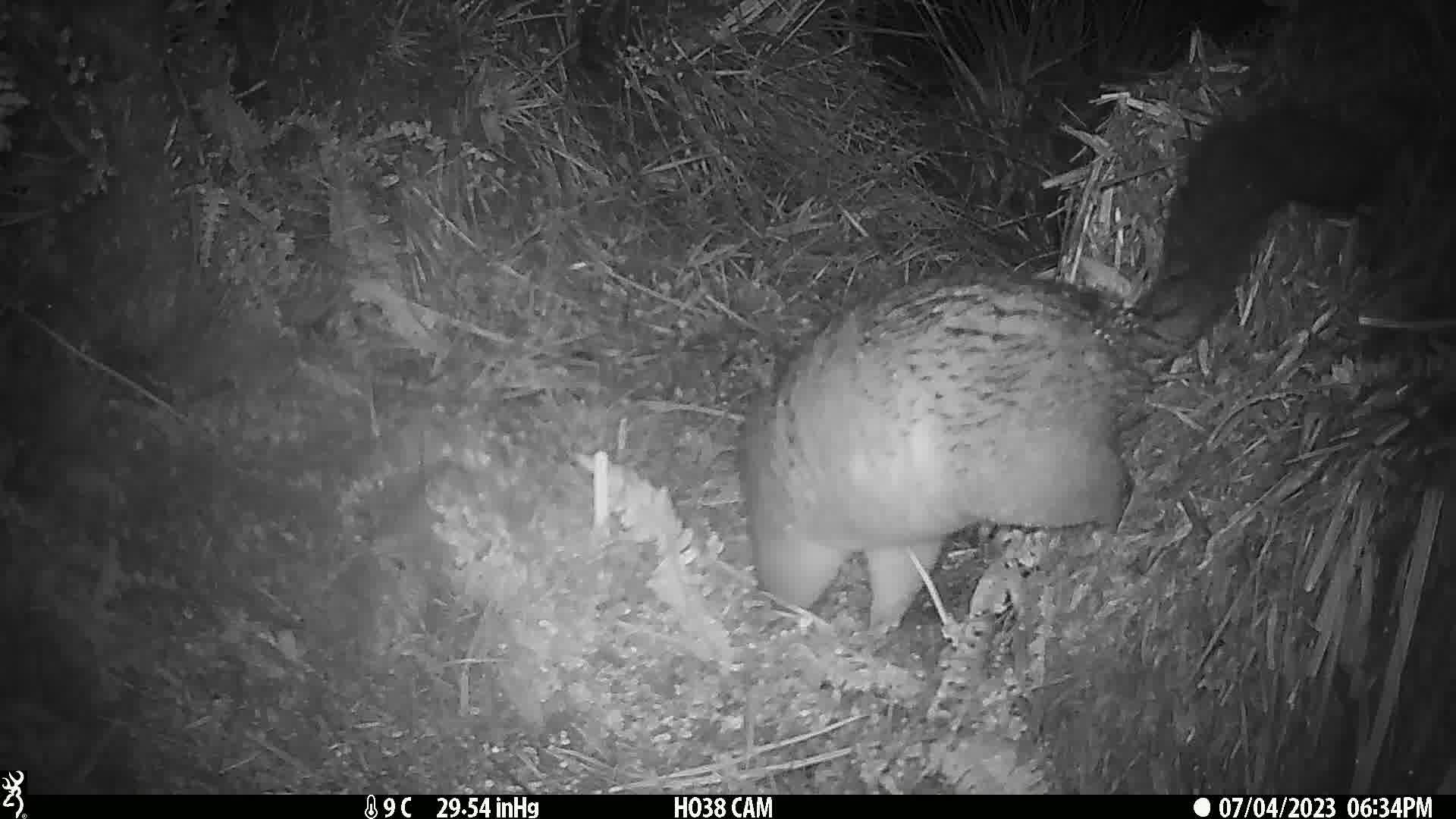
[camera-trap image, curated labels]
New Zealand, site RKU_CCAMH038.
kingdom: Animalia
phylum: Chordata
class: Mammalia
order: Diprotodontia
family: Phalangeridae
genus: Trichosurus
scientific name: Trichosurus vulpecula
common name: common brushtail possum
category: possum